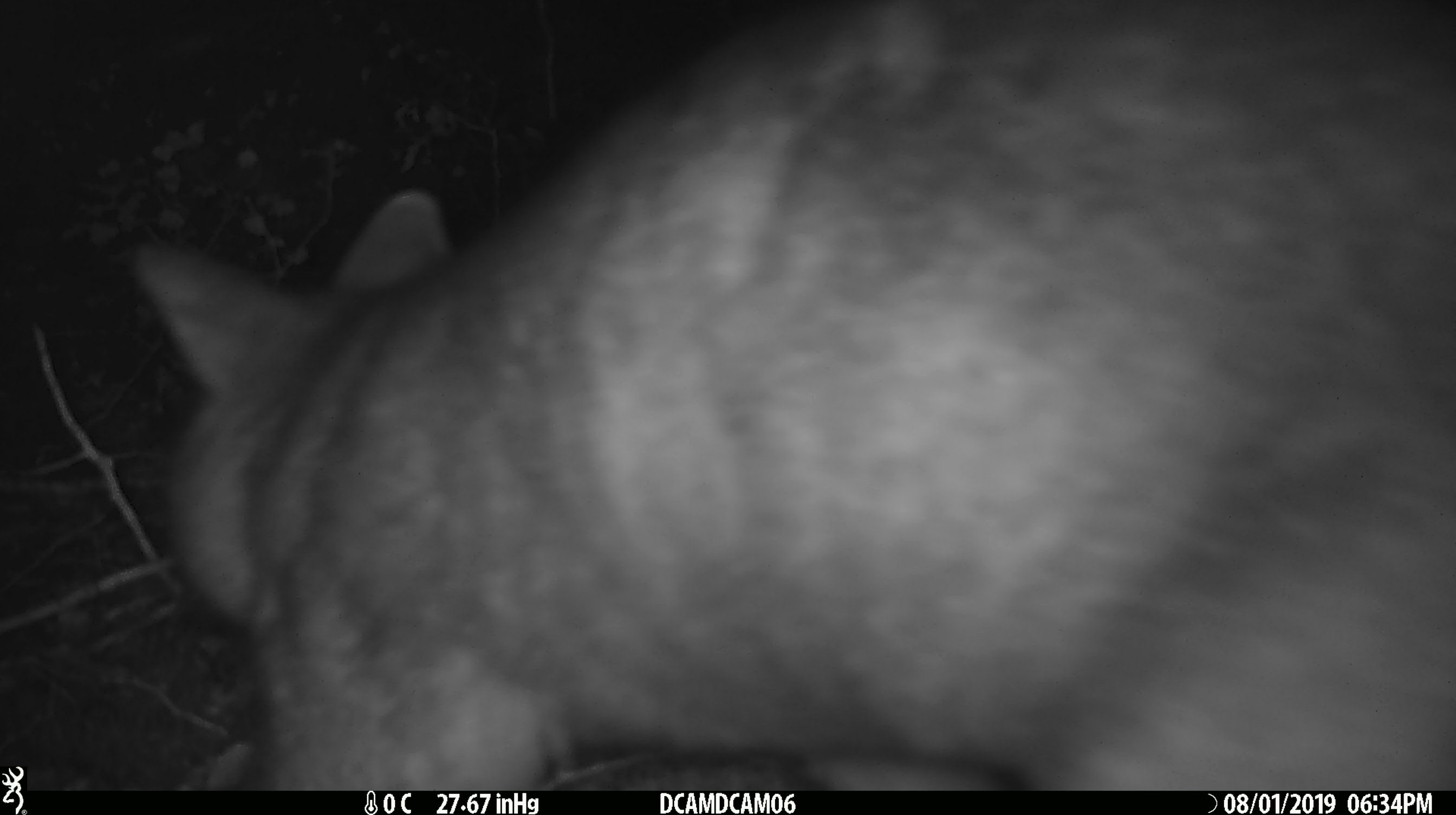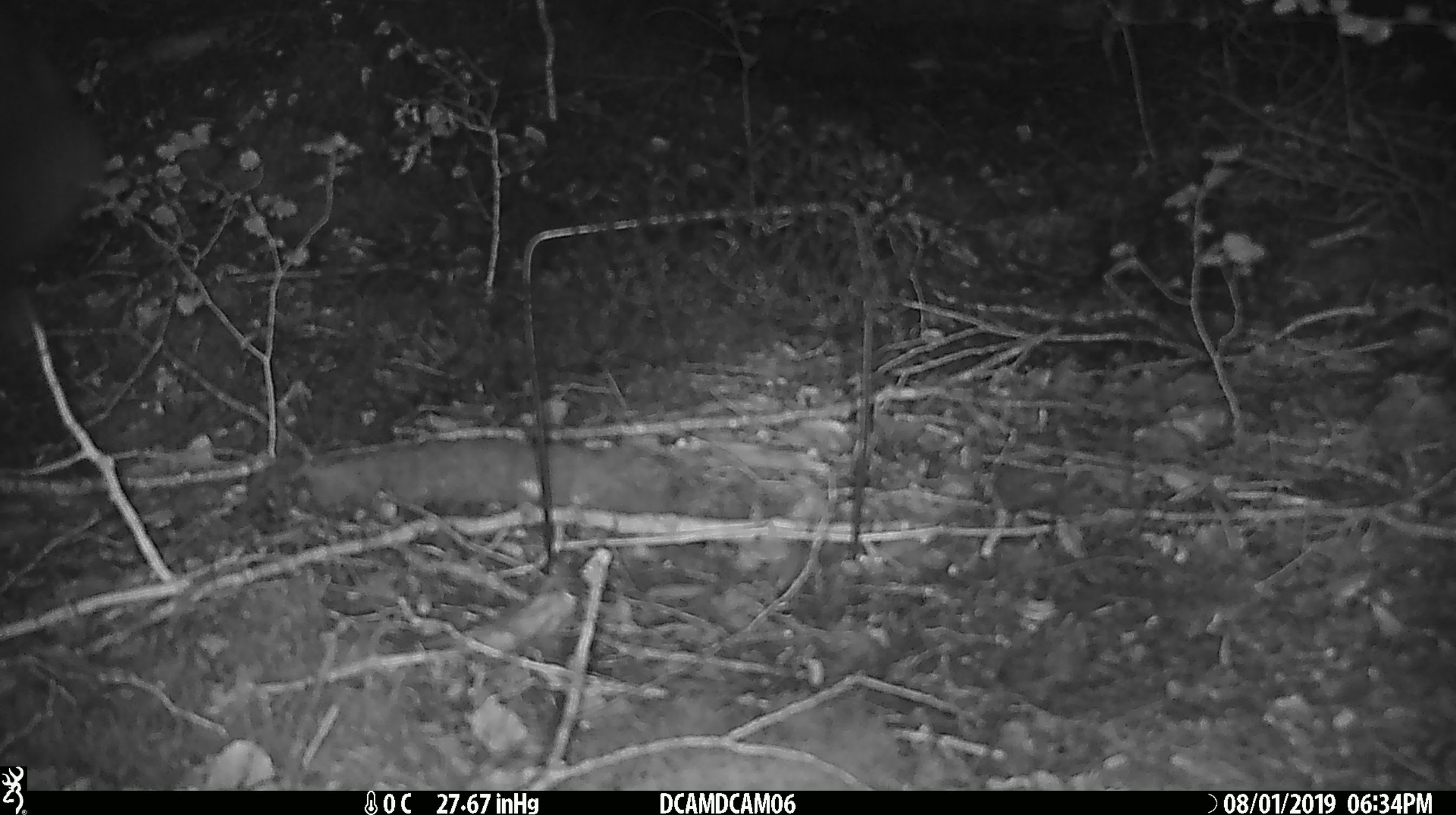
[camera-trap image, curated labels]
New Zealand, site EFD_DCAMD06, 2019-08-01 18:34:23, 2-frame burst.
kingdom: Animalia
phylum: Chordata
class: Mammalia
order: Diprotodontia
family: Phalangeridae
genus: Trichosurus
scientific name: Trichosurus vulpecula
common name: common brushtail possum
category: possum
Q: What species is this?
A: Possum (common brushtail possum) (Trichosurus vulpecula).